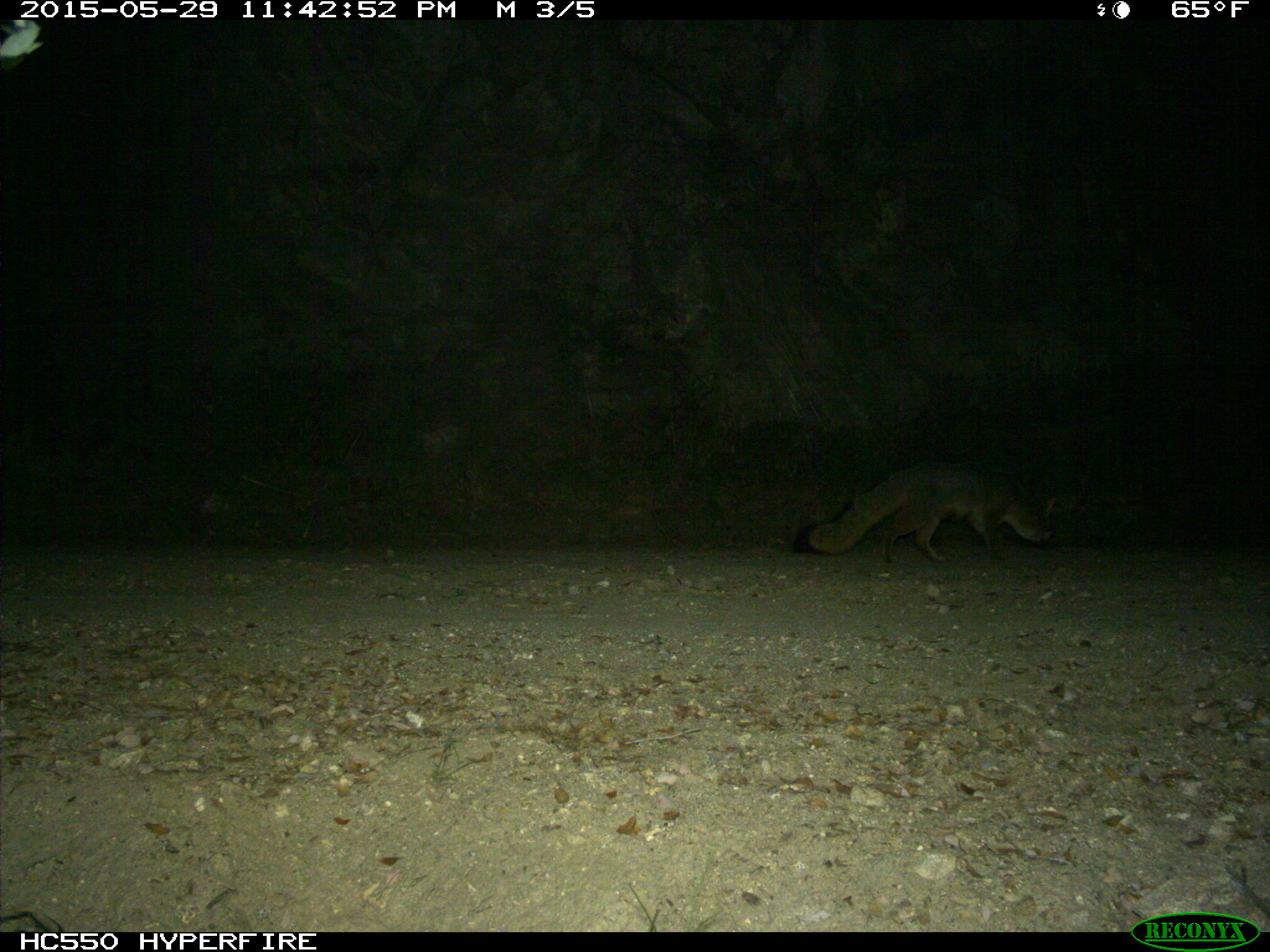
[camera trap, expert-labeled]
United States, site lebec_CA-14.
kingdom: Animalia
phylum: Chordata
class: Mammalia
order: Carnivora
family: Canidae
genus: Urocyon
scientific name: Urocyon cinereoargenteus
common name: gray fox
Urocyon cinereoargenteus (gray fox).